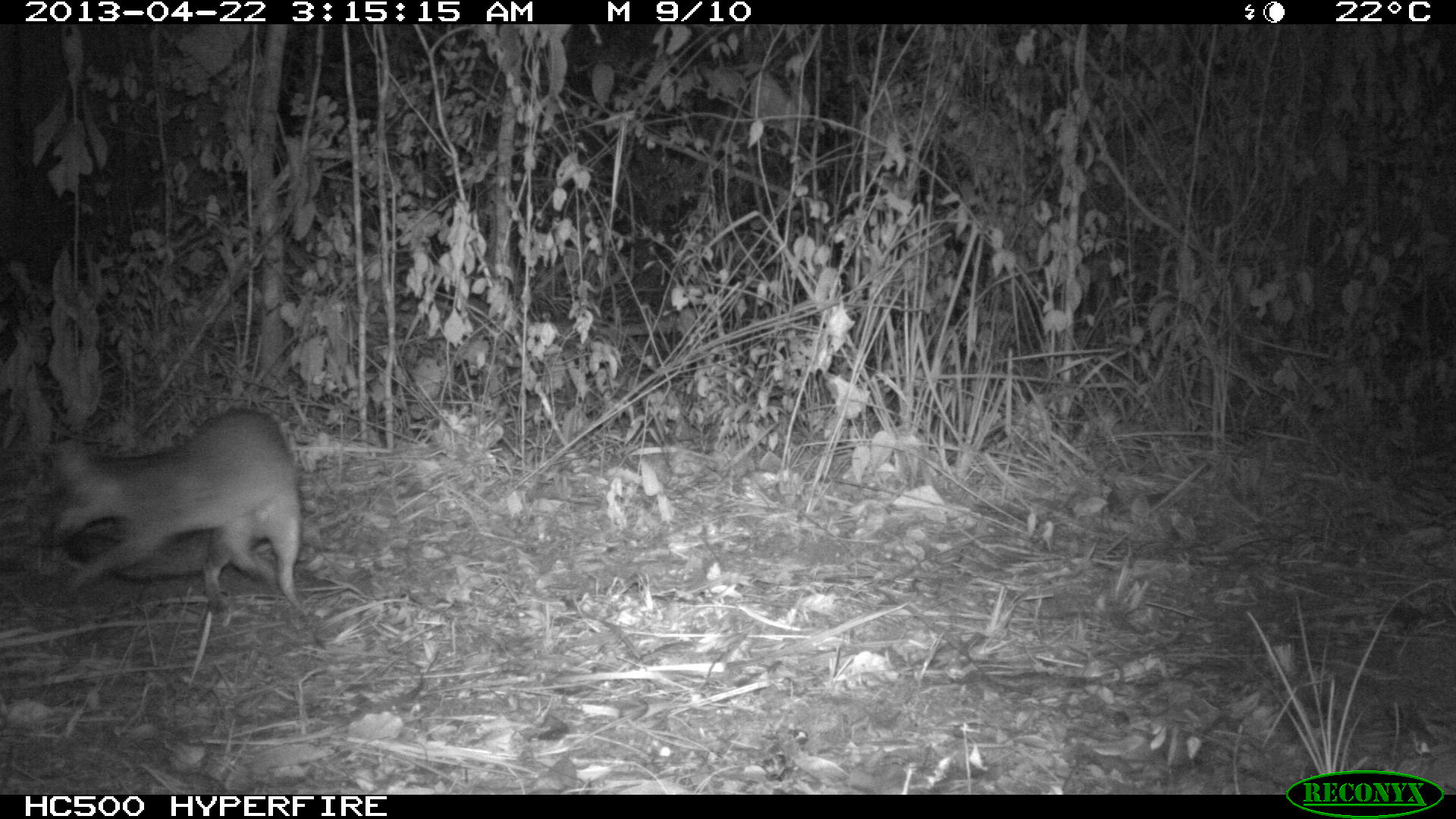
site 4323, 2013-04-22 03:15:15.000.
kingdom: Animalia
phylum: Chordata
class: Mammalia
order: Carnivora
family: Canidae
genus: Urocyon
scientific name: Urocyon cinereoargenteus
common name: gray fox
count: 1